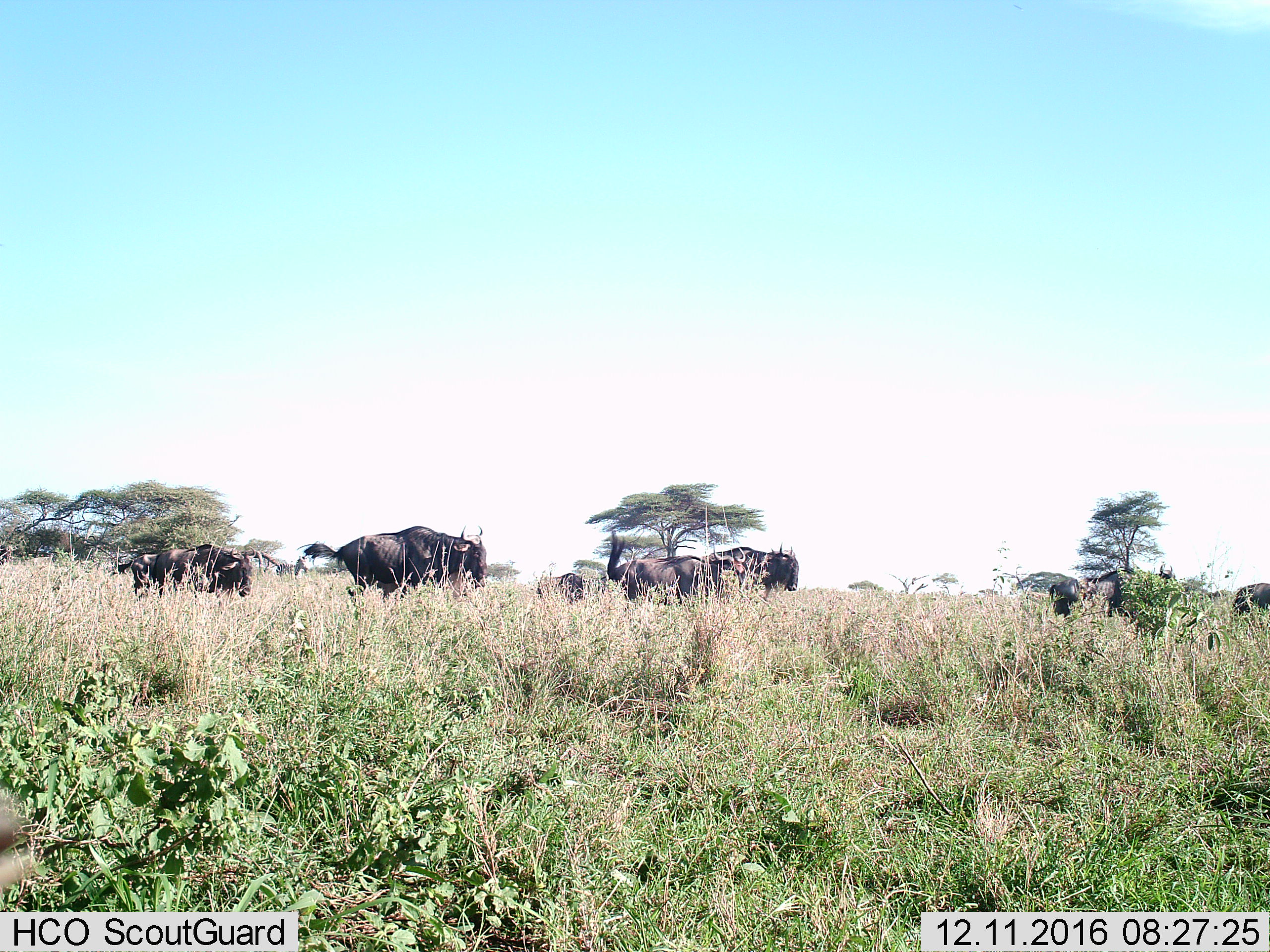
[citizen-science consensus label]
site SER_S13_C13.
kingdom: Animalia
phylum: Chordata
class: Mammalia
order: Artiodactyla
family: Bovidae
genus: Connochaetes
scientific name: Connochaetes taurinus taurinus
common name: blue wildebeest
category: wildebeestblue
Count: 10.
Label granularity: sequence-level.